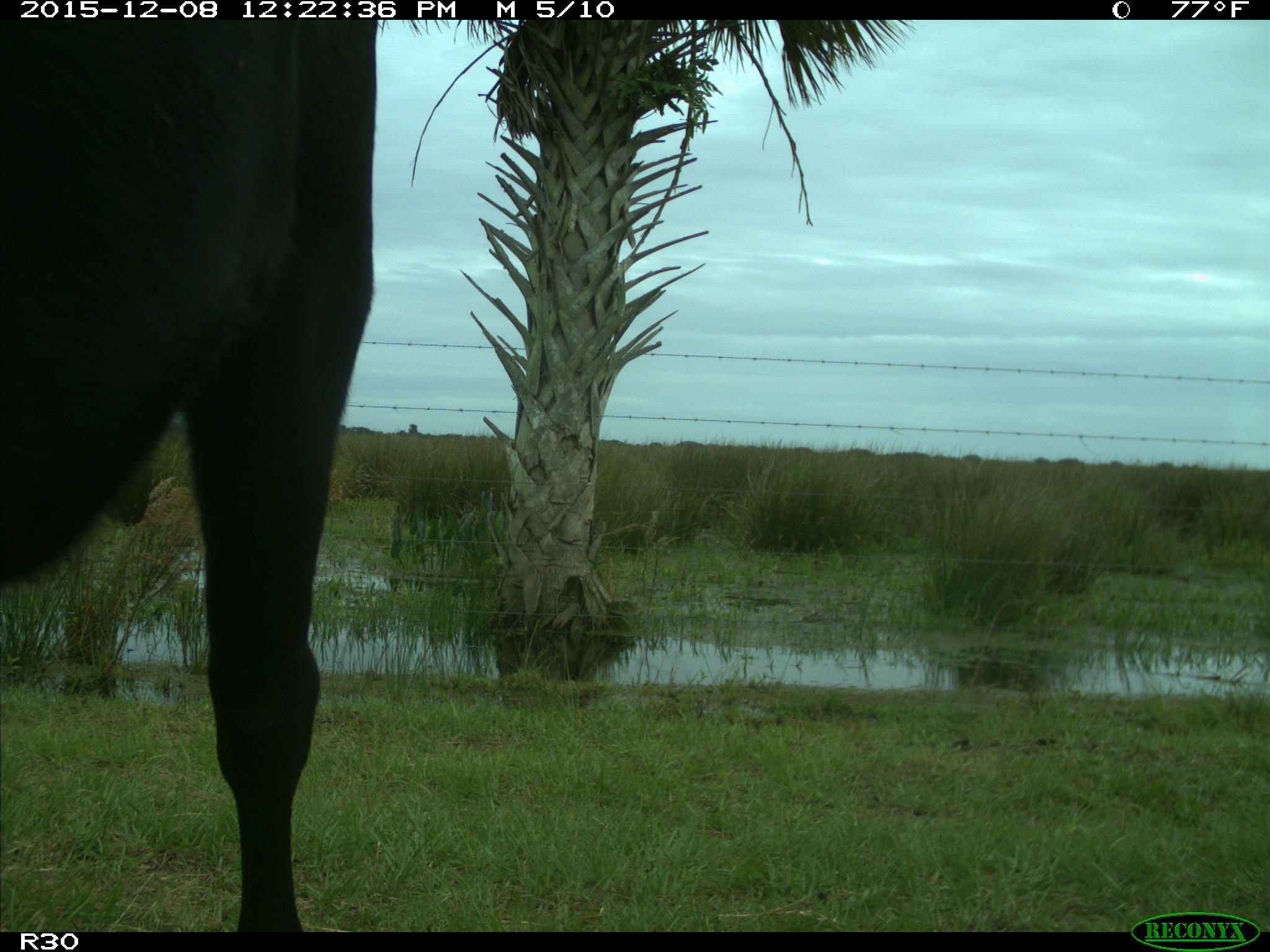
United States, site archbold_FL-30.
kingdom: Animalia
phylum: Chordata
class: Mammalia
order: Artiodactyla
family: Bovidae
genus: Bos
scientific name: Bos taurus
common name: domestic cow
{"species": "Bos taurus (domestic cow)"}